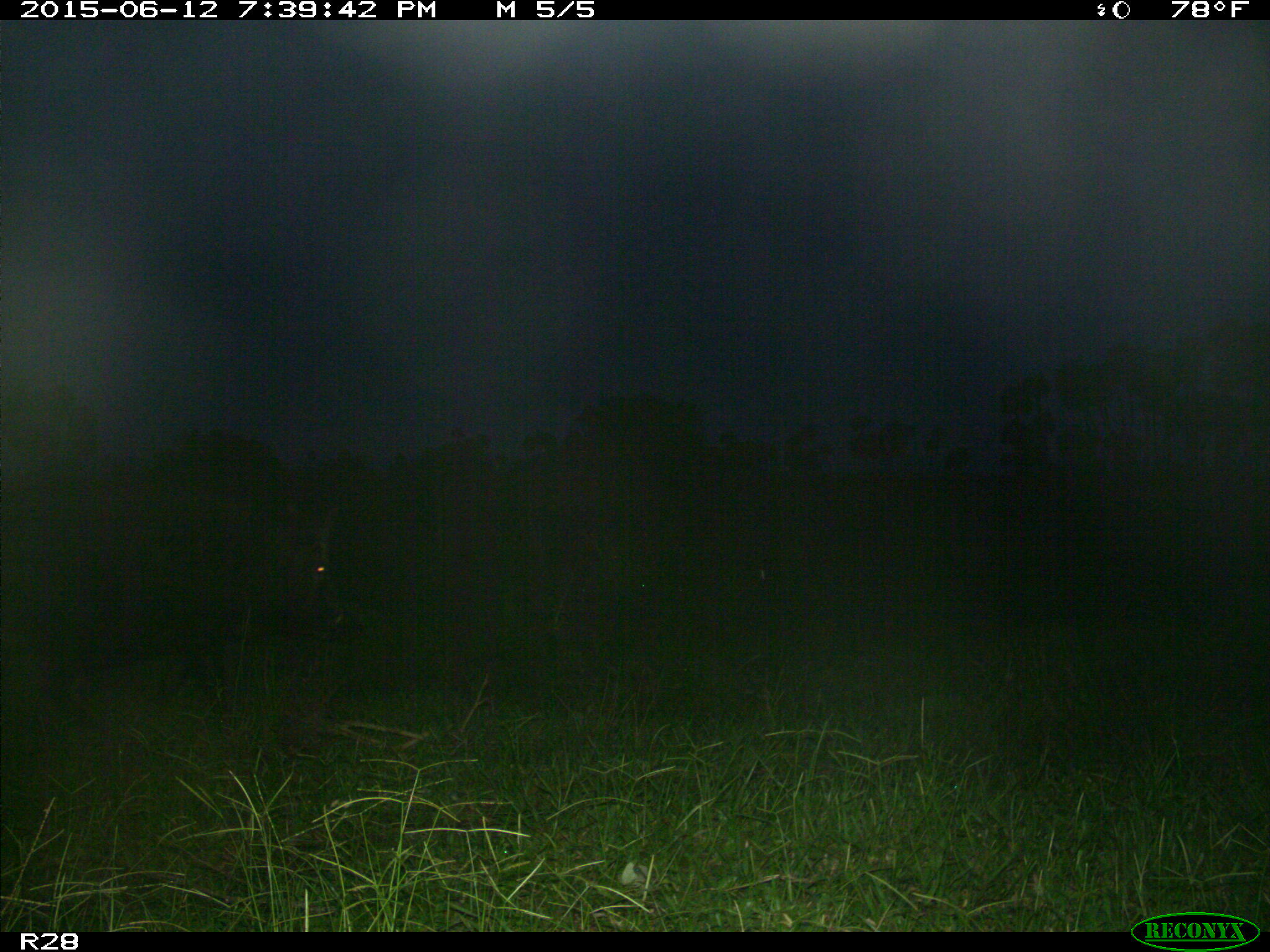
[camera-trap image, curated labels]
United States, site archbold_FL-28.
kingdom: Animalia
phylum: Chordata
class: Mammalia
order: Artiodactyla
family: Suidae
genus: Sus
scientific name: Sus scrofa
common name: wild boar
Sus scrofa (wild boar).